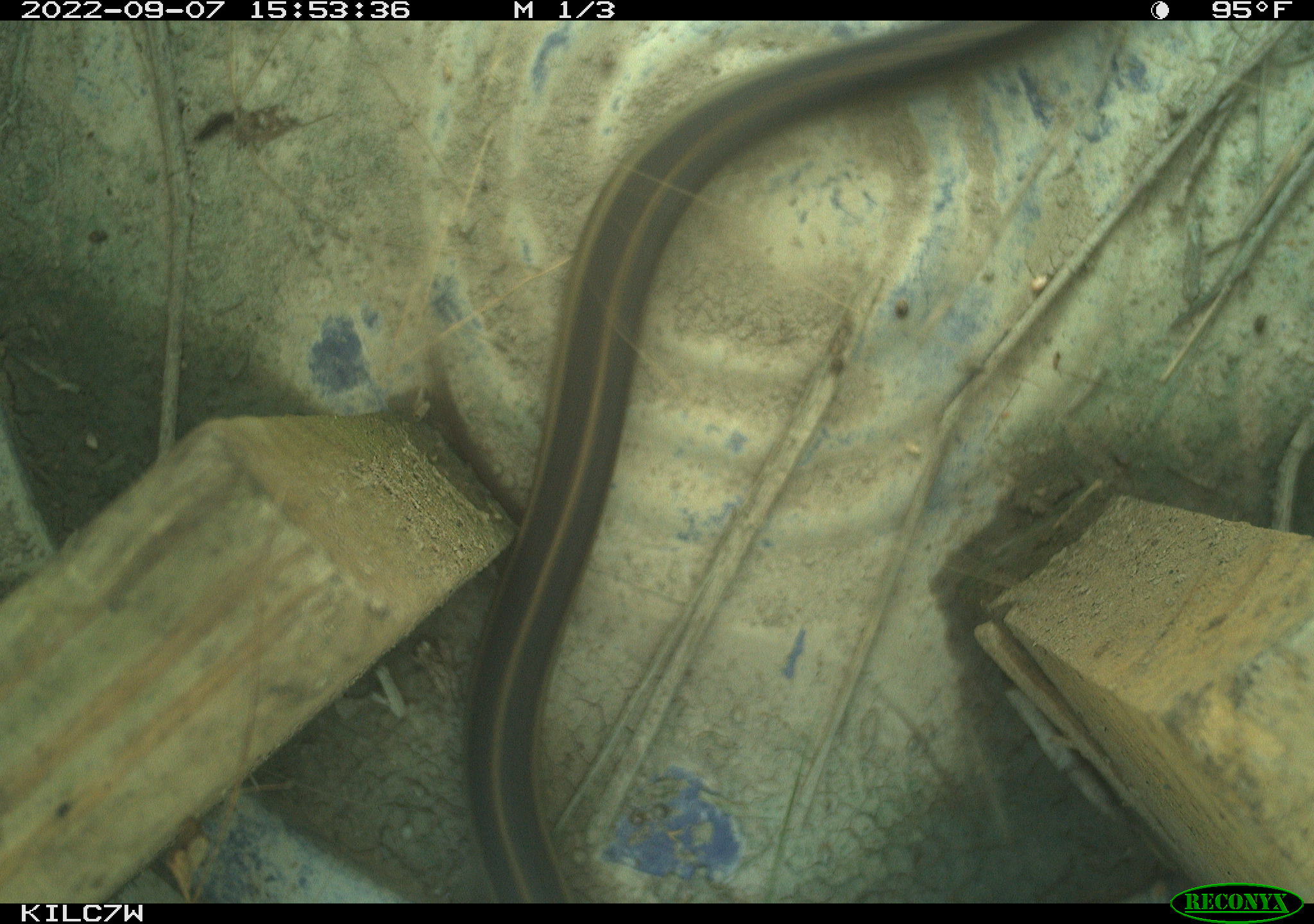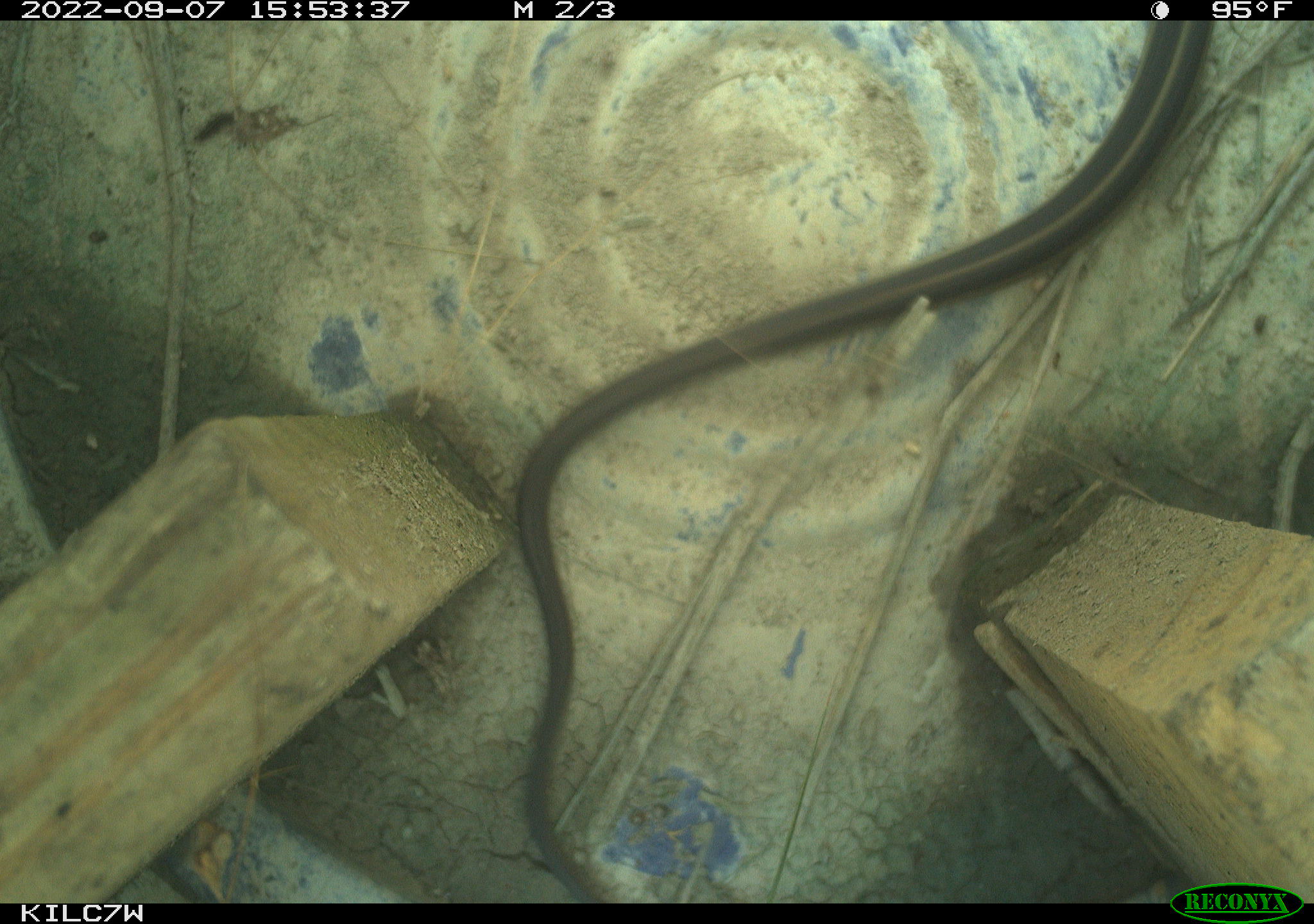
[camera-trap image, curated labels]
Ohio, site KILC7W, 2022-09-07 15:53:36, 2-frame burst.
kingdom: Animalia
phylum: Chordata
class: Reptilia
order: Squamata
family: Colubridae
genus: Thamnophis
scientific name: Thamnophis sirtalis sirtalis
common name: eastern gartersnake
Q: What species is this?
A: Eastern gartersnake (Thamnophis sirtalis sirtalis).